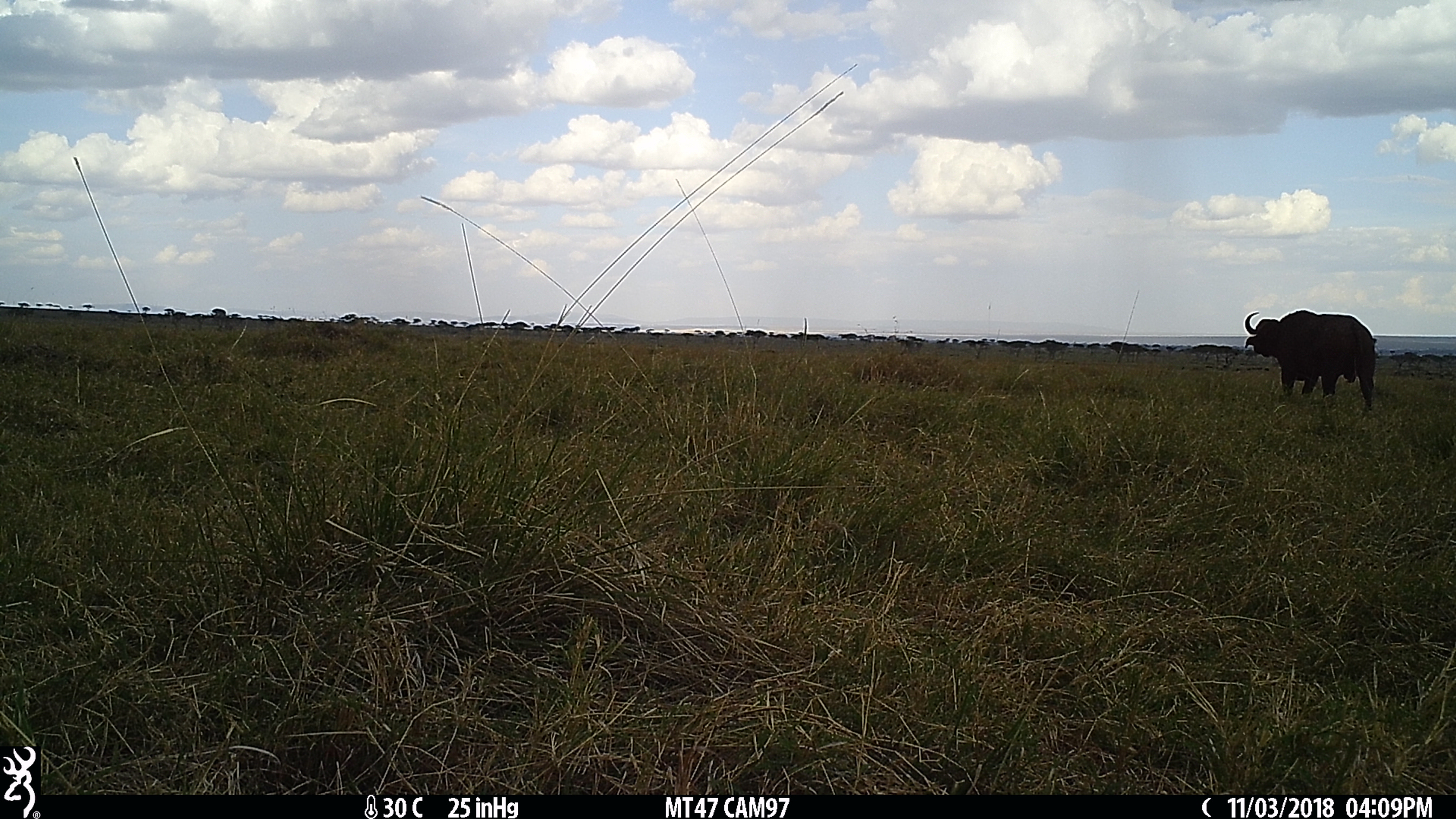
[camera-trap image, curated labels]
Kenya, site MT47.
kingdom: Animalia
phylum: Chordata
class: Mammalia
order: Artiodactyla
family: Bovidae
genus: Syncerus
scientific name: Syncerus caffer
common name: buffalo